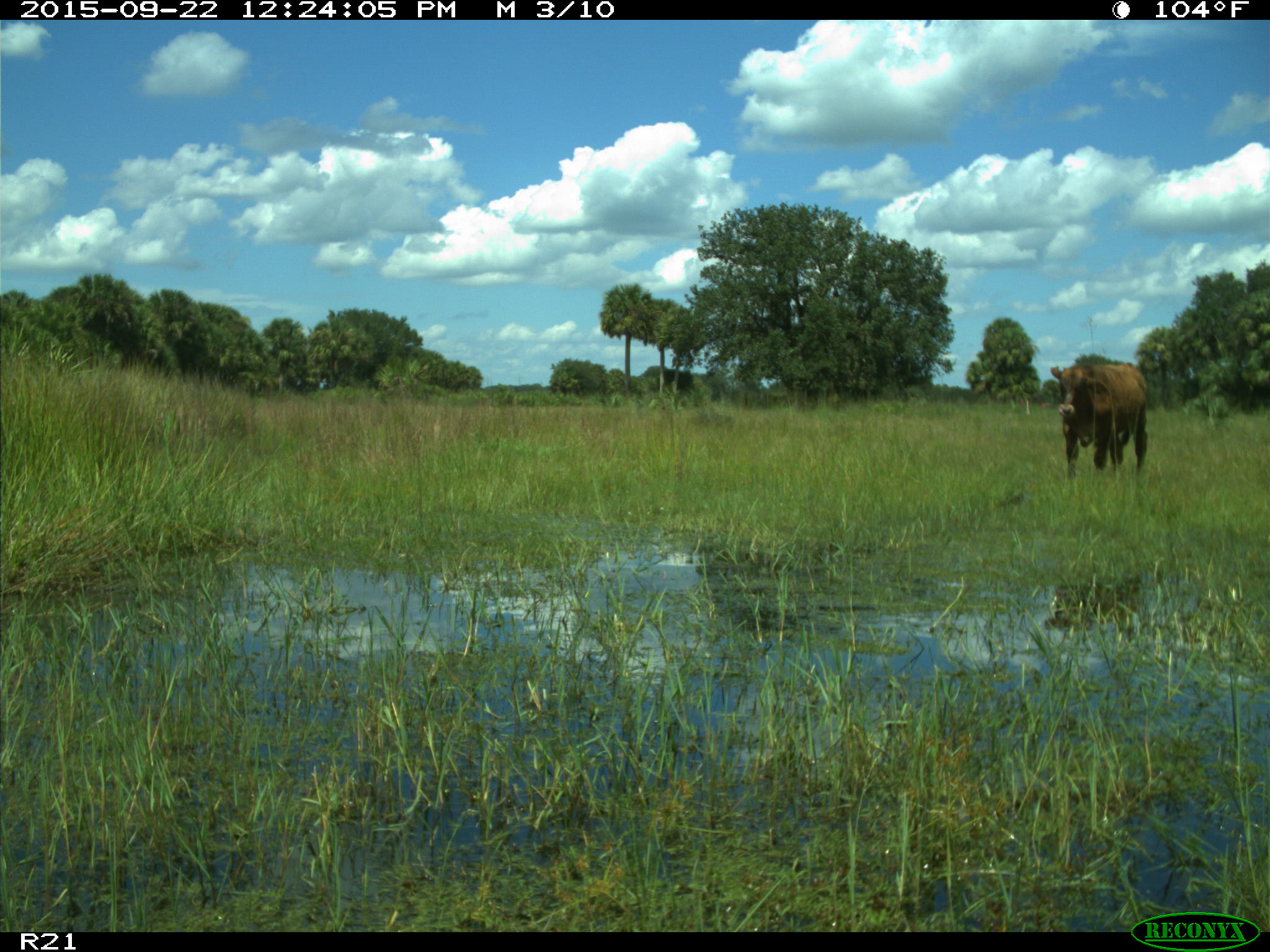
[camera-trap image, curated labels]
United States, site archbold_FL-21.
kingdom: Animalia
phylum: Chordata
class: Mammalia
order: Artiodactyla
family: Bovidae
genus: Bos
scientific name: Bos taurus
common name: domestic cow